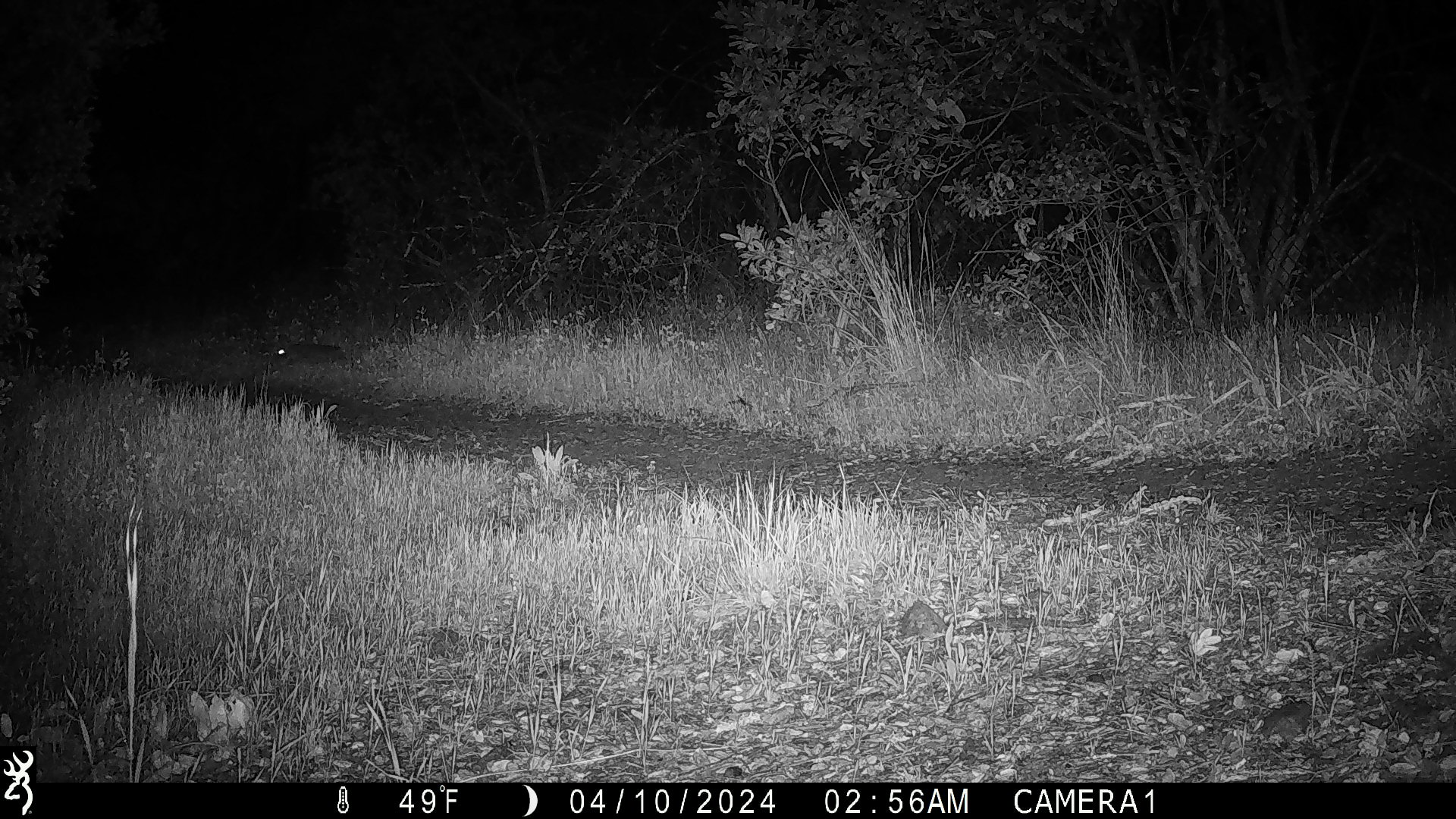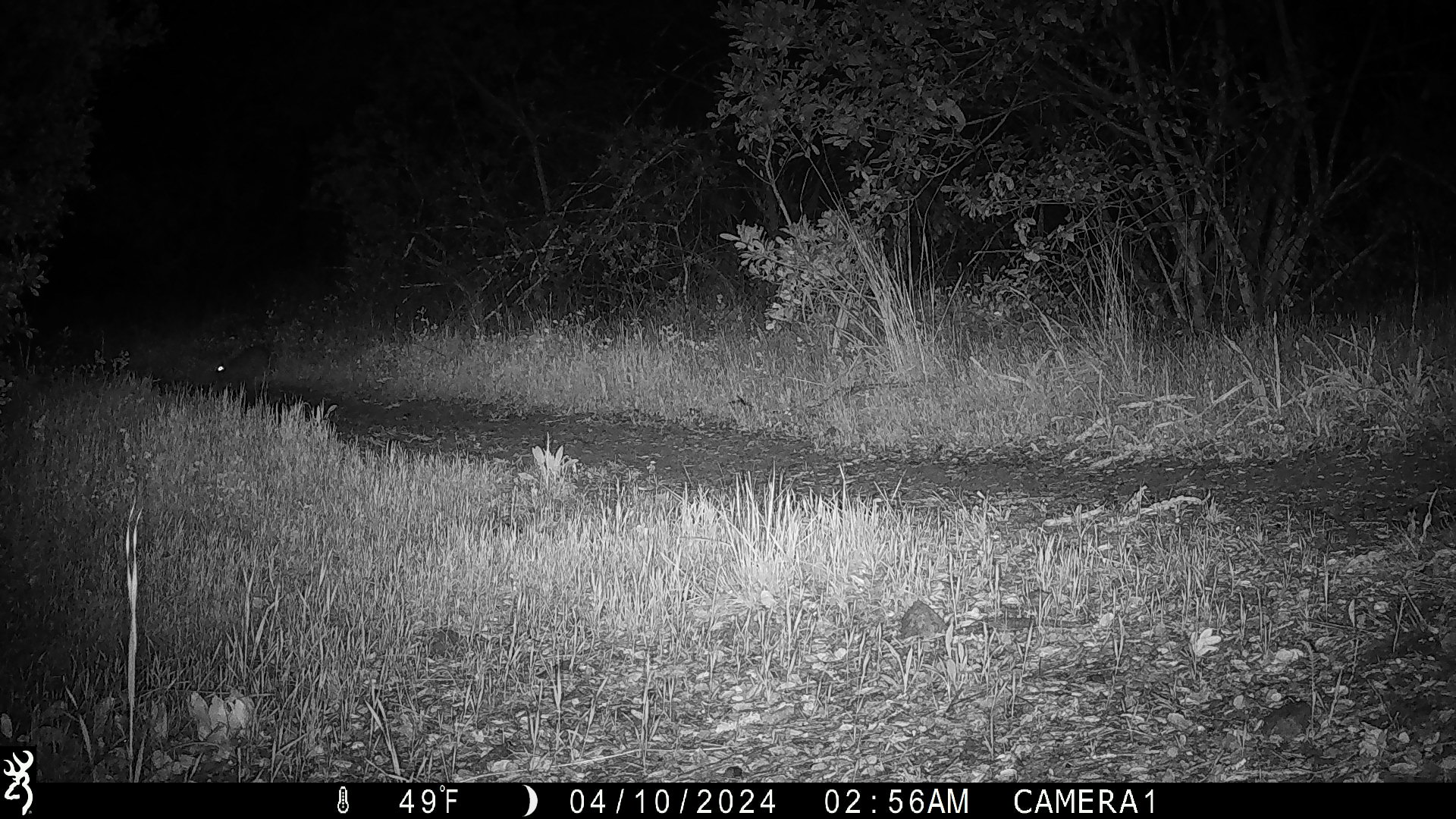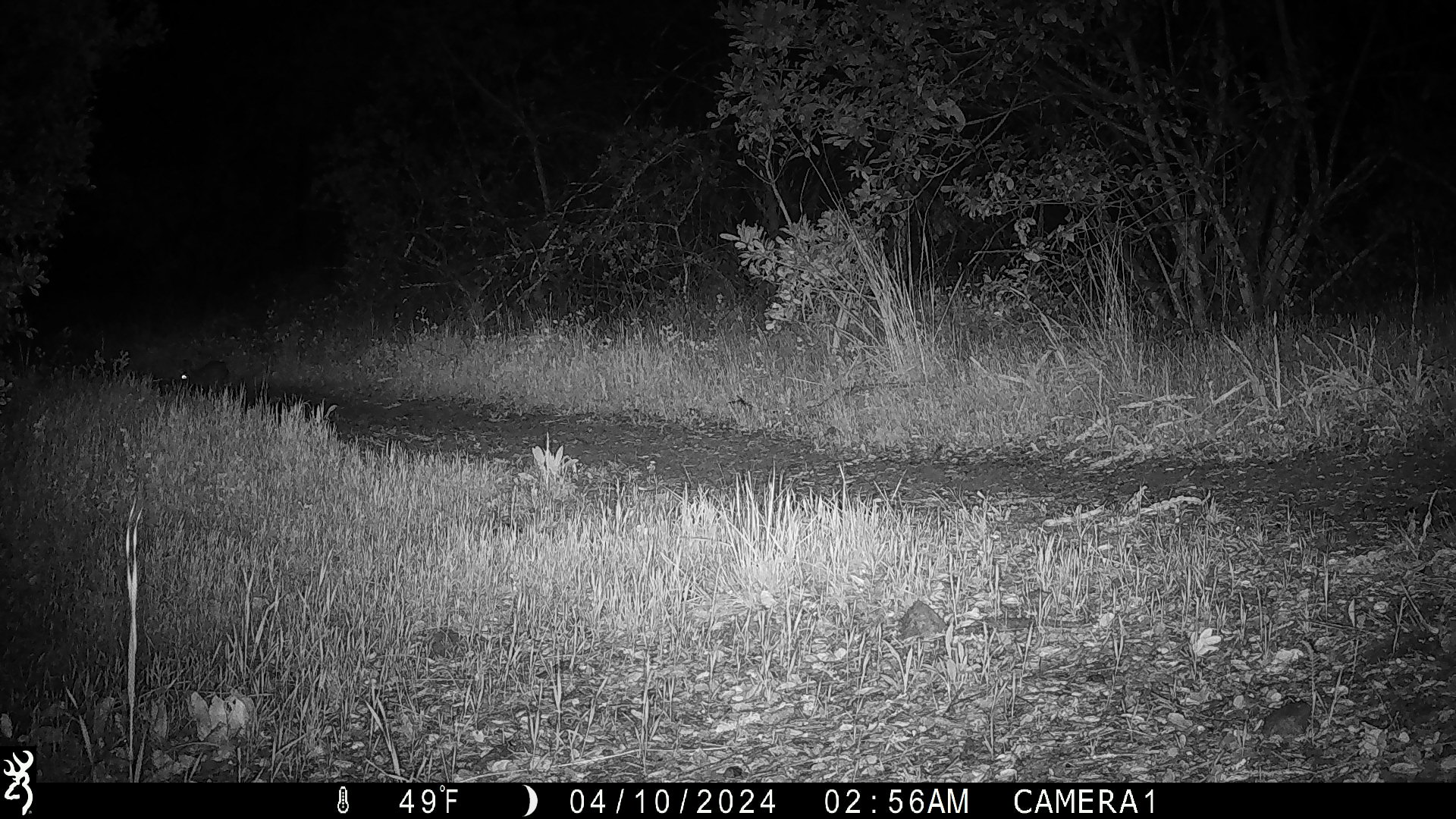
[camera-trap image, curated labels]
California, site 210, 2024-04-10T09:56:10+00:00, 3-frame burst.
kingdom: Animalia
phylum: Chordata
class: Mammalia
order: Lagomorpha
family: Leporidae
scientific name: Leporidae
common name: rabbit